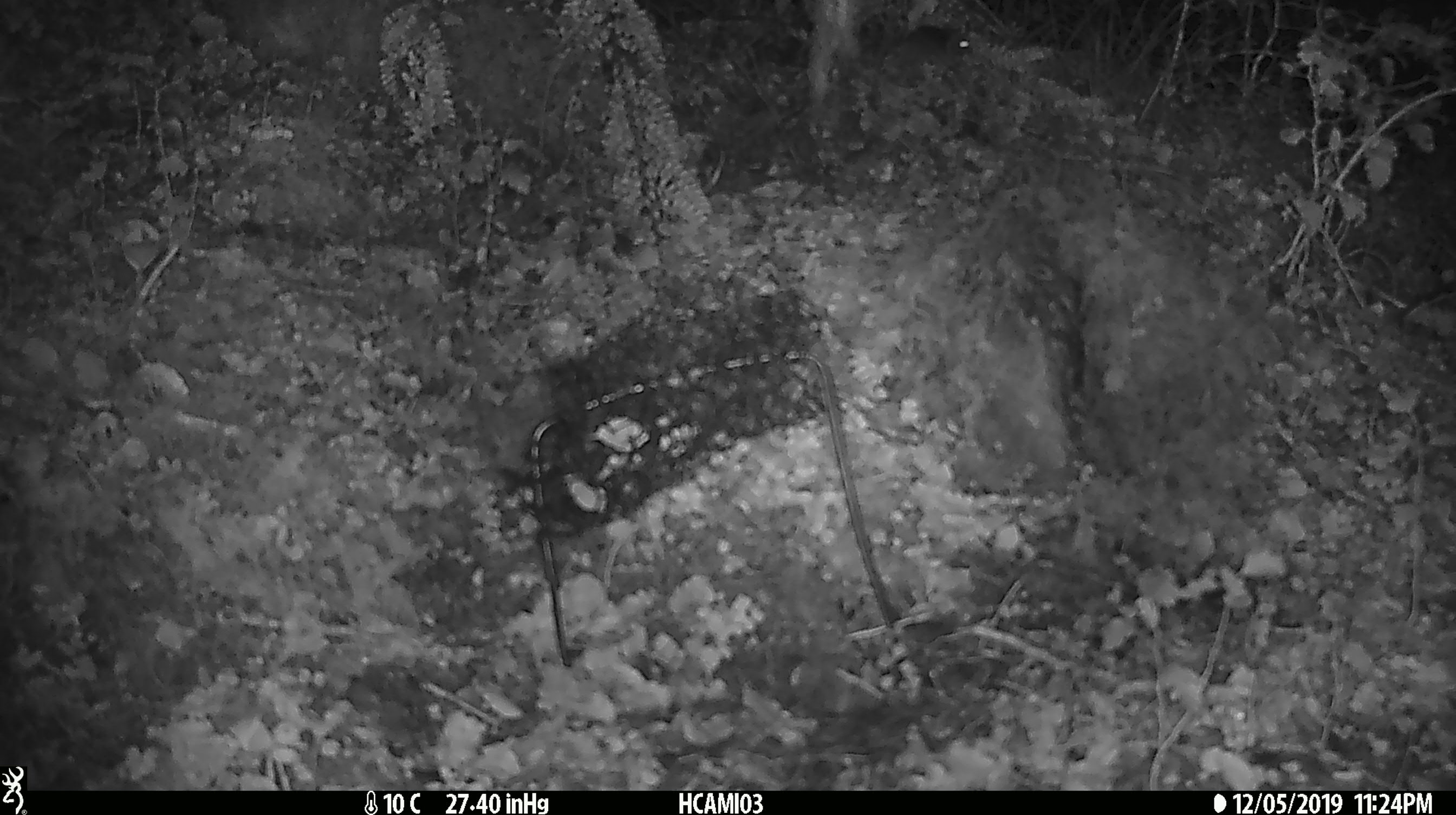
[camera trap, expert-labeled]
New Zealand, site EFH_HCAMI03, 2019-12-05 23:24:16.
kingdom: Animalia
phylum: Chordata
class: Mammalia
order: Rodentia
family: Muridae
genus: Mus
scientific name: Mus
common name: mouse